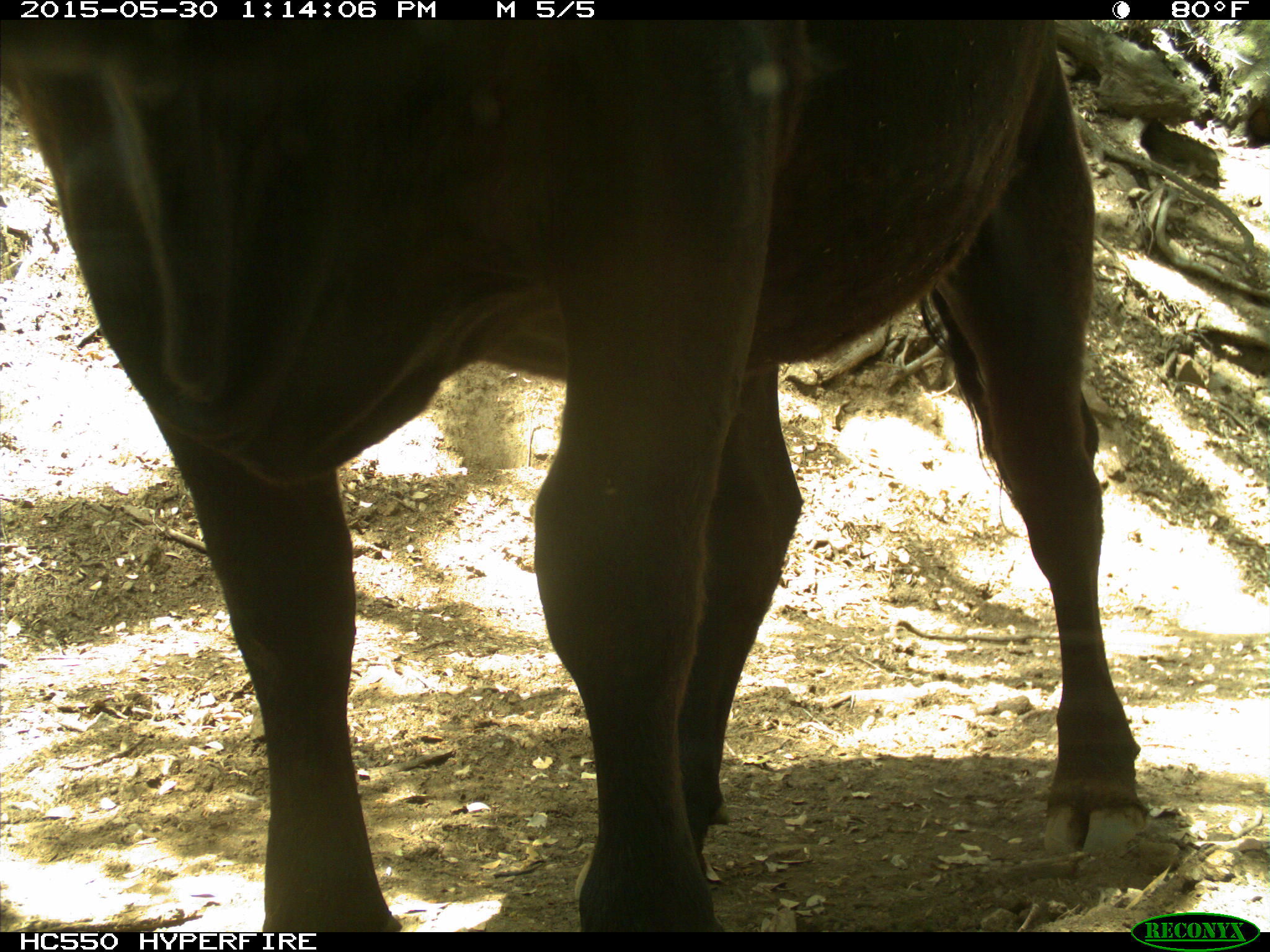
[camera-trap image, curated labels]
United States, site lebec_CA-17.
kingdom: Animalia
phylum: Chordata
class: Mammalia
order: Artiodactyla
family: Bovidae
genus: Bos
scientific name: Bos taurus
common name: domestic cow